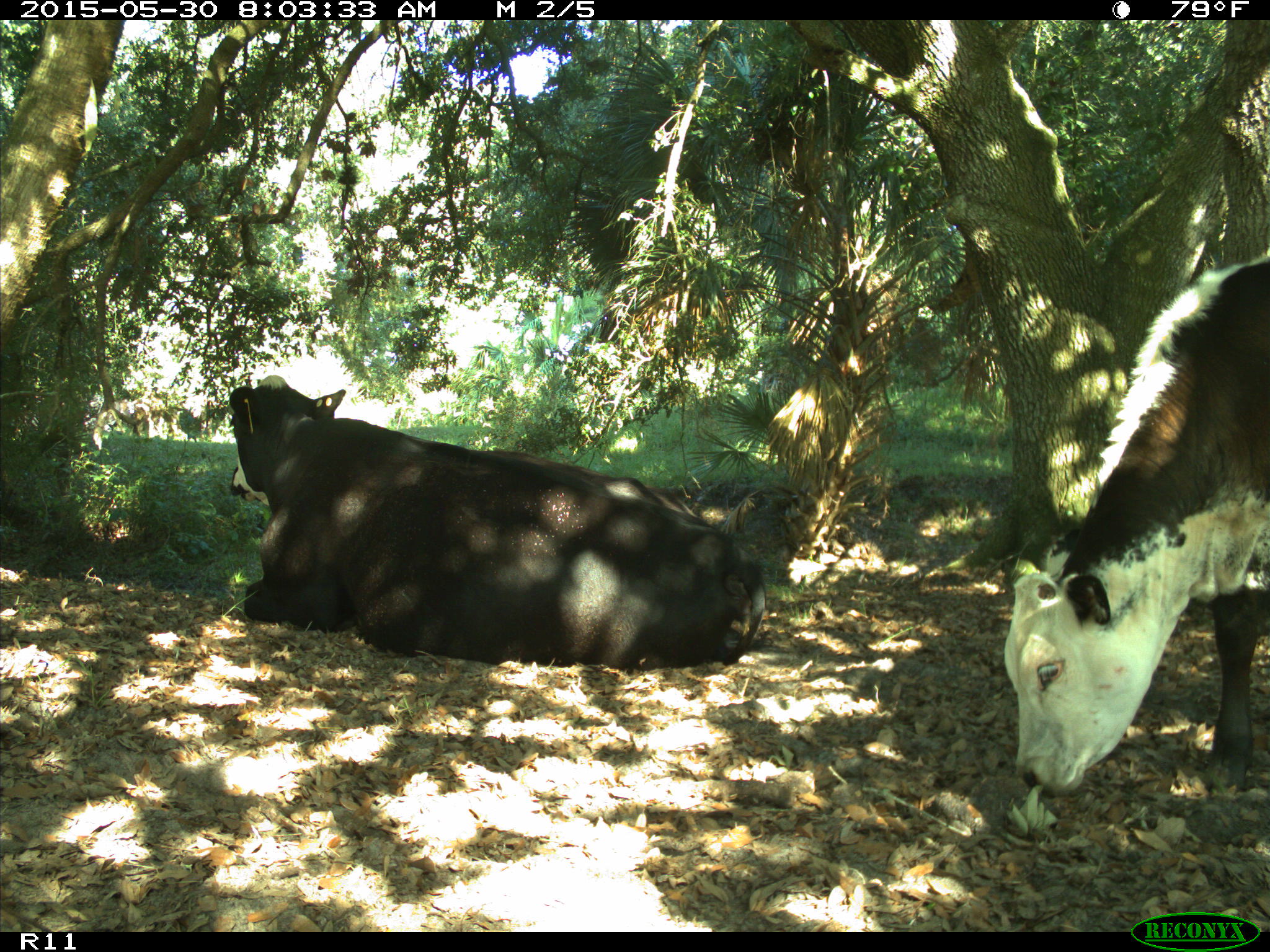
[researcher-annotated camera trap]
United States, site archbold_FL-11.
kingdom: Animalia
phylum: Chordata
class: Mammalia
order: Artiodactyla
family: Bovidae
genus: Bos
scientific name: Bos taurus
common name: domestic cow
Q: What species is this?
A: Bos taurus (domestic cow).